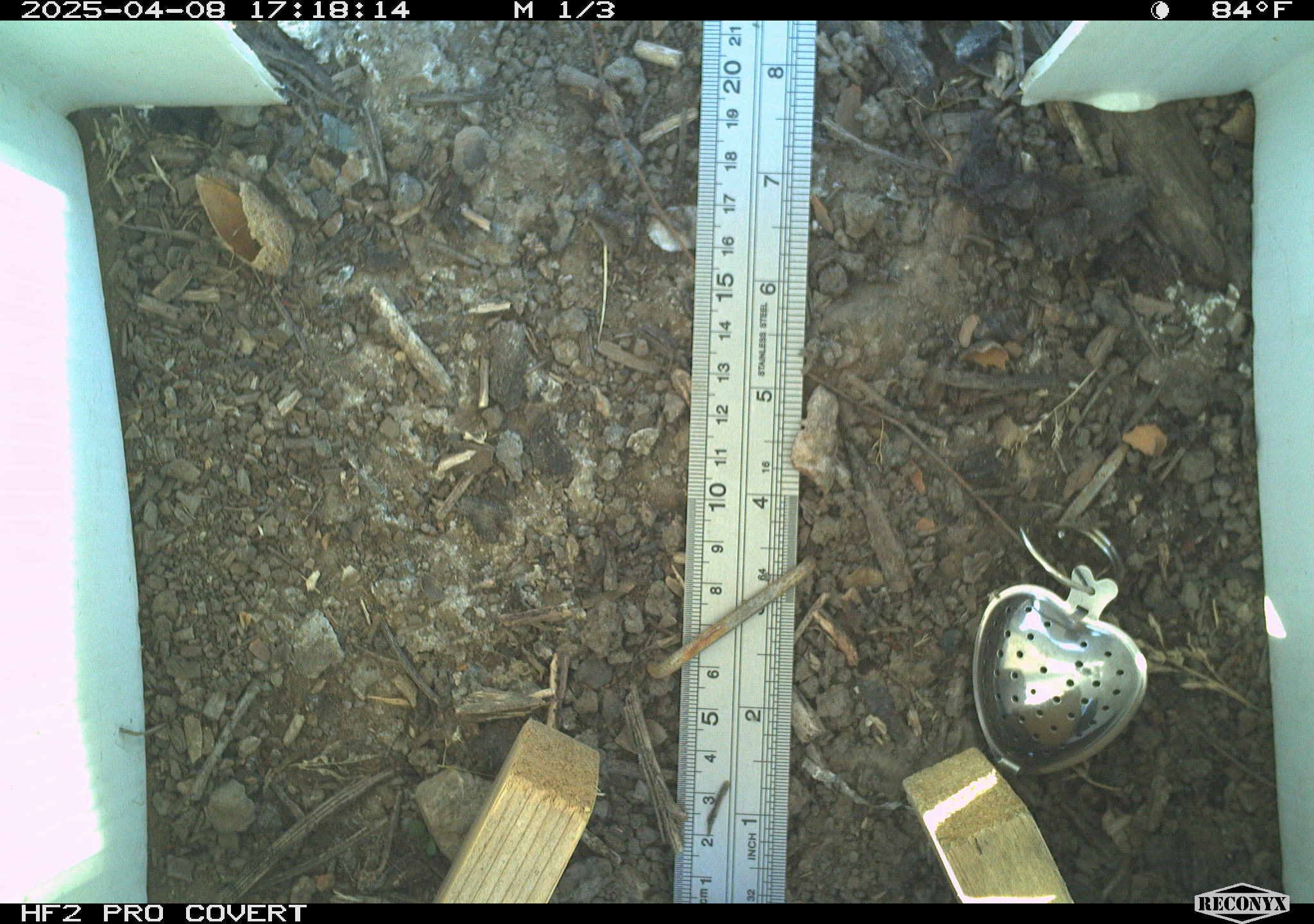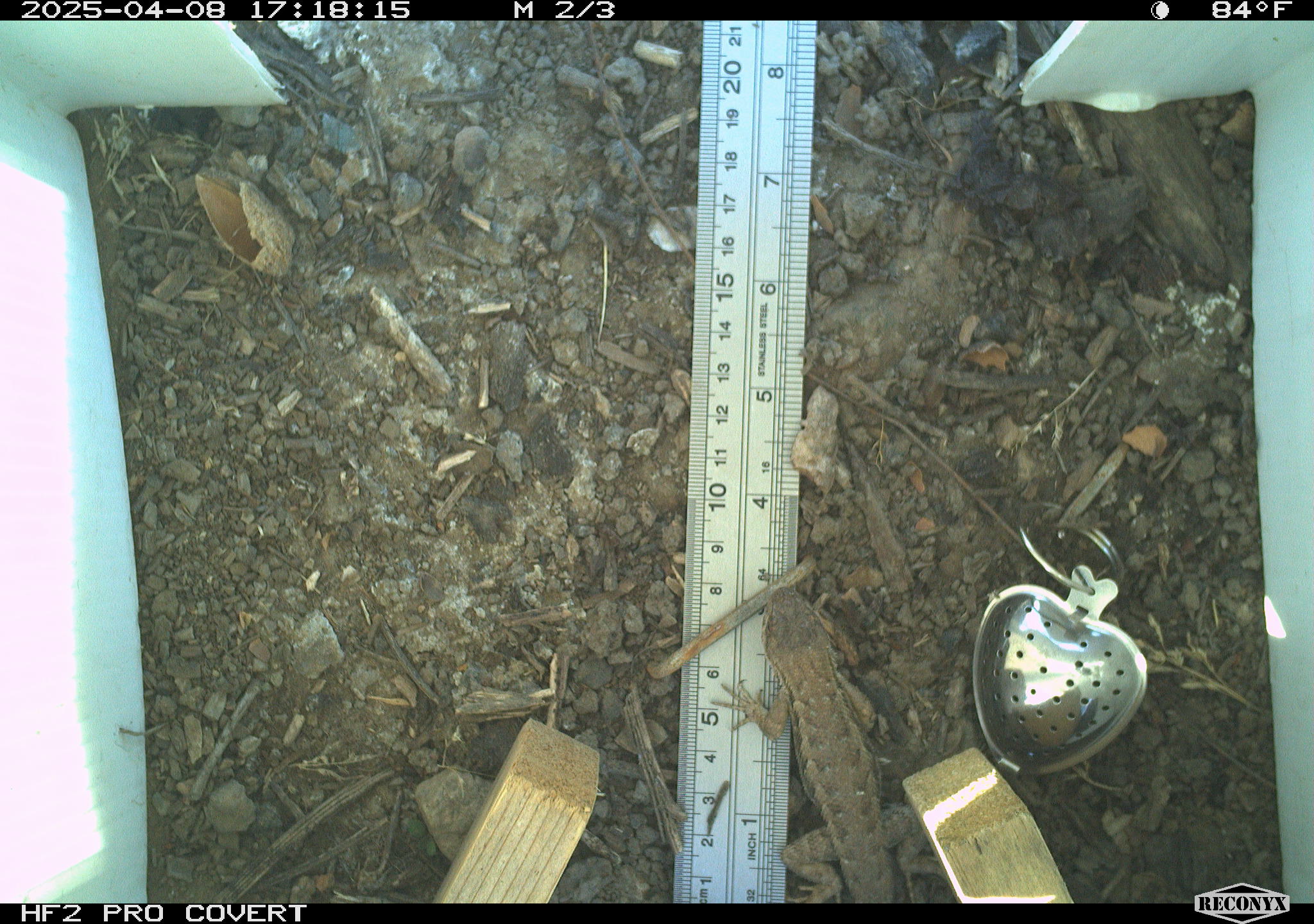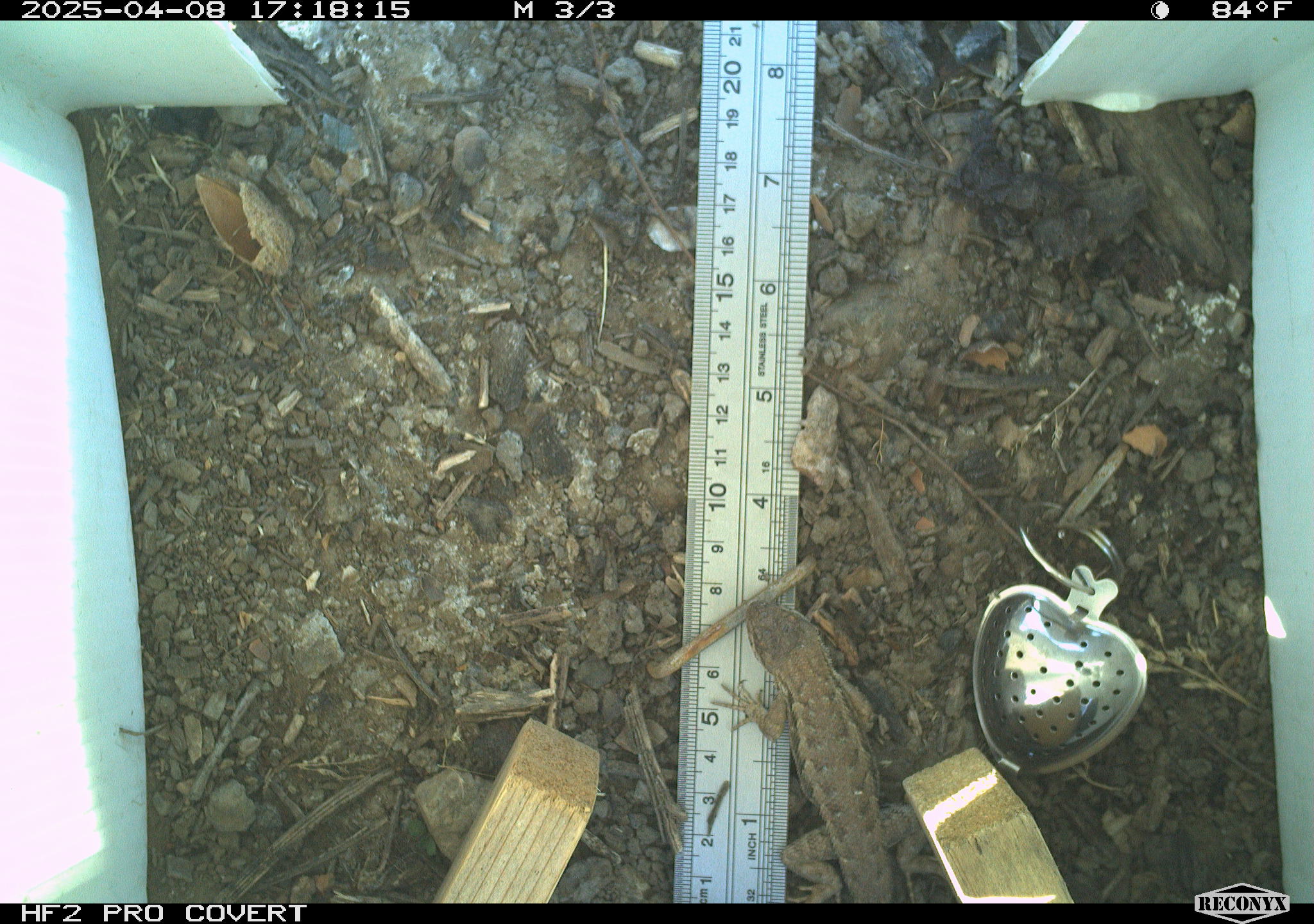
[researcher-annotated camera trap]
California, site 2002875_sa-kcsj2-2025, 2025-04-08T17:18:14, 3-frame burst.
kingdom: Animalia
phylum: Chordata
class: Reptilia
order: Squamata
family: Phrynosomatidae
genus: Sceloporus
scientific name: Sceloporus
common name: spiny lizards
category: sceloporus species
Sceloporus species (spiny lizards) (Sceloporus).